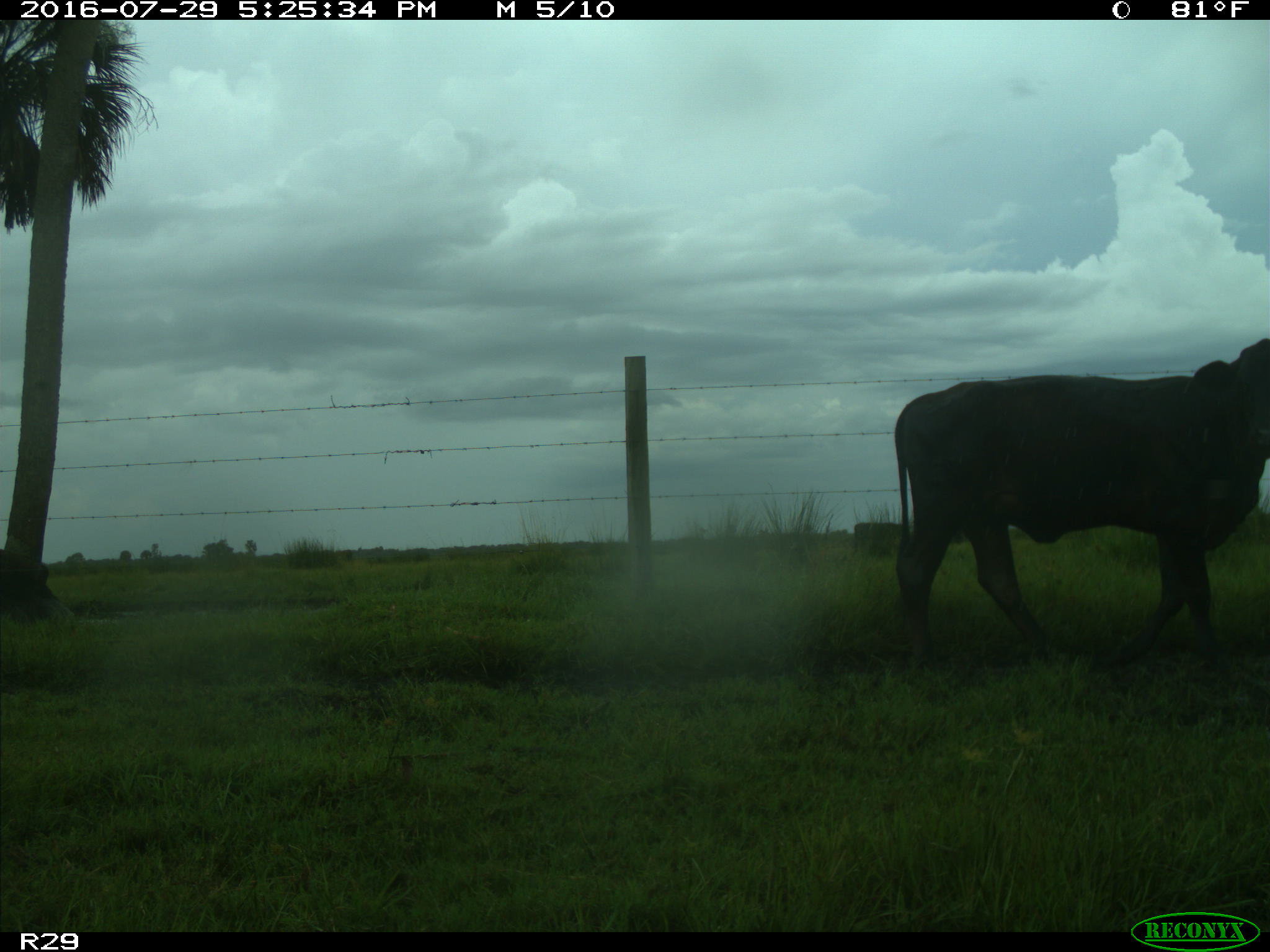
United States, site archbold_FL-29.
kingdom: Animalia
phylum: Chordata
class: Mammalia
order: Artiodactyla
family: Bovidae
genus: Bos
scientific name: Bos taurus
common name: domestic cow